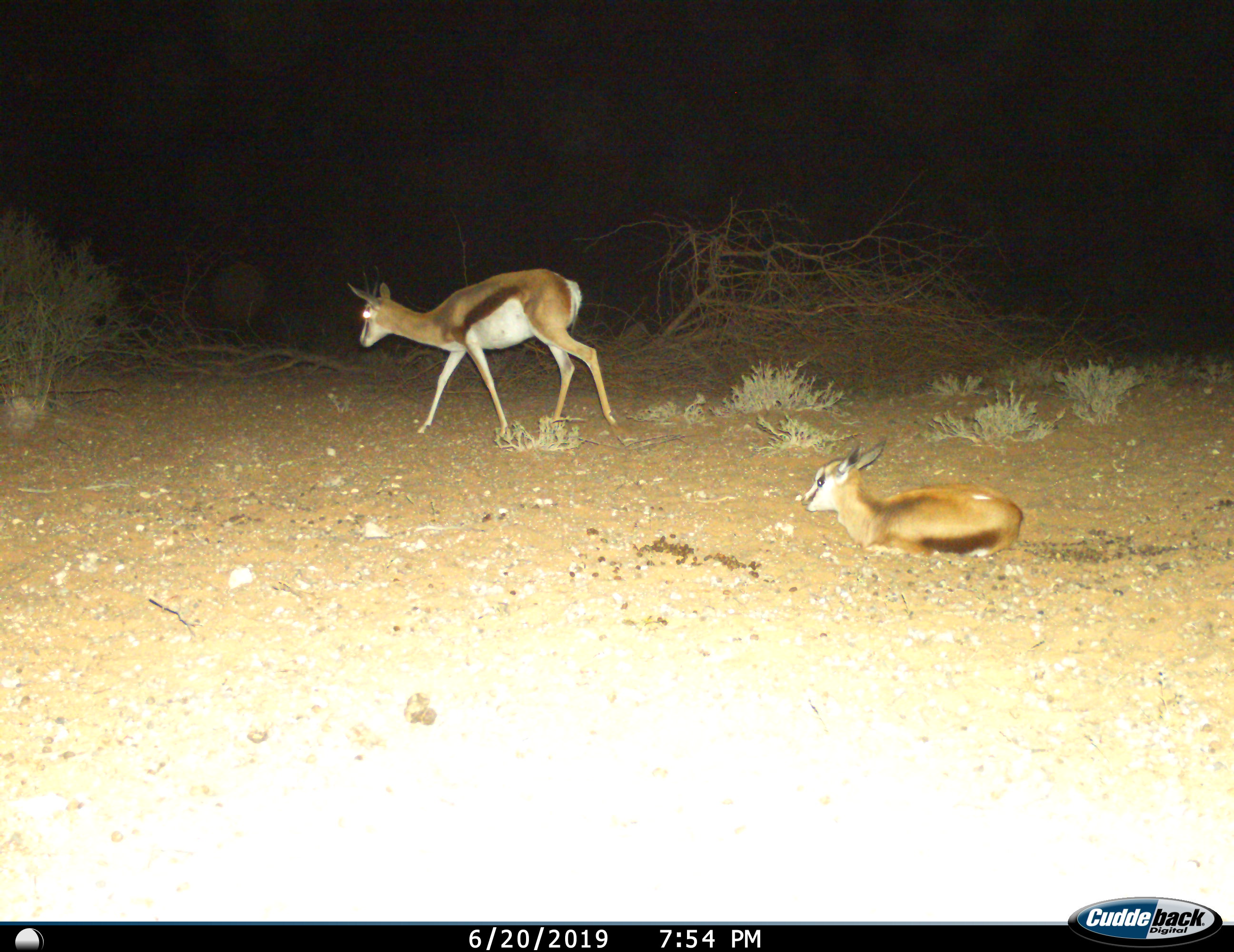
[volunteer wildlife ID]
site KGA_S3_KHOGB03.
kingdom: Animalia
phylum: Chordata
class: Mammalia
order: Artiodactyla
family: Bovidae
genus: Antidorcas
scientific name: Antidorcas marsupialis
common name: springbok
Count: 2.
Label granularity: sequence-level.